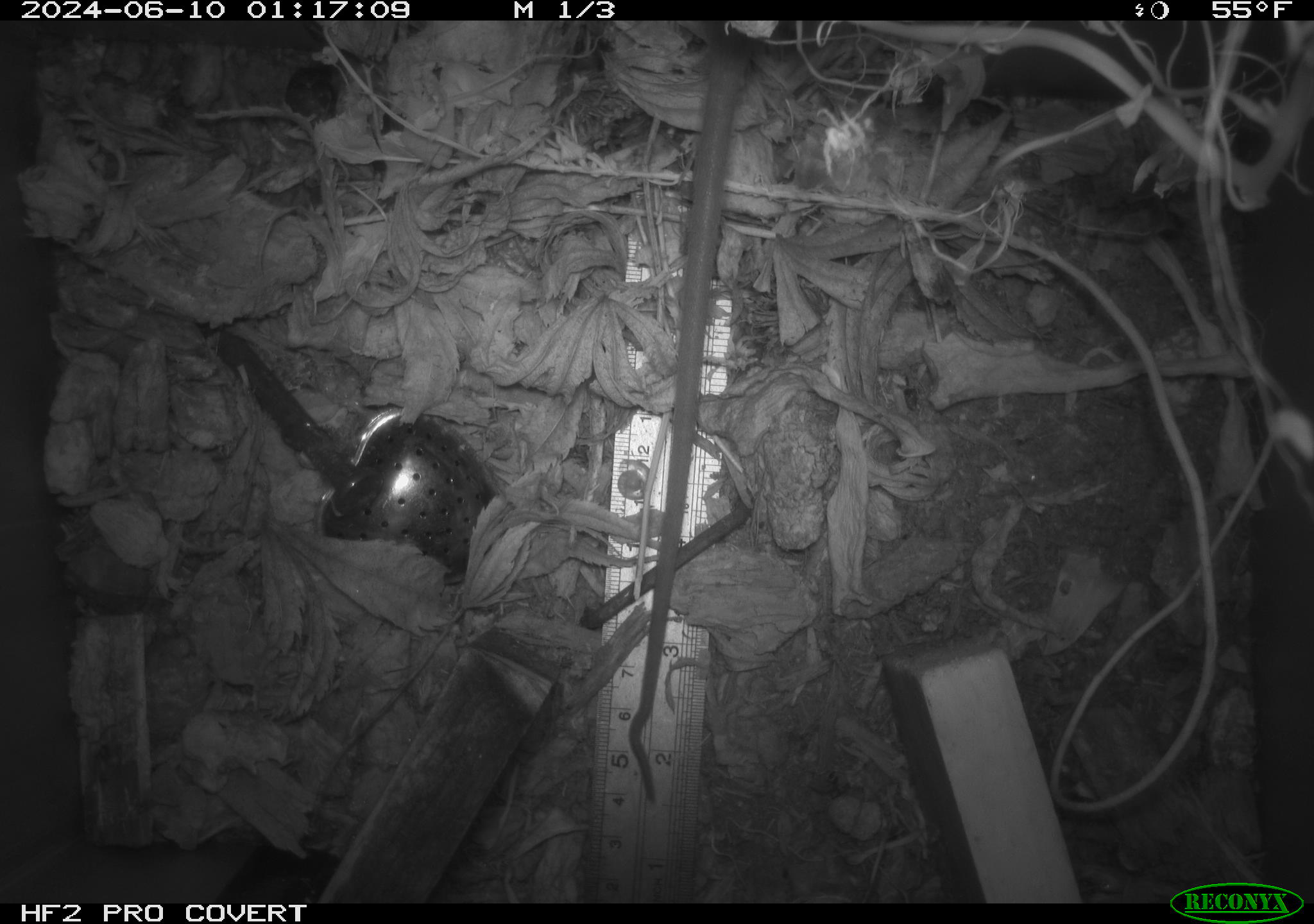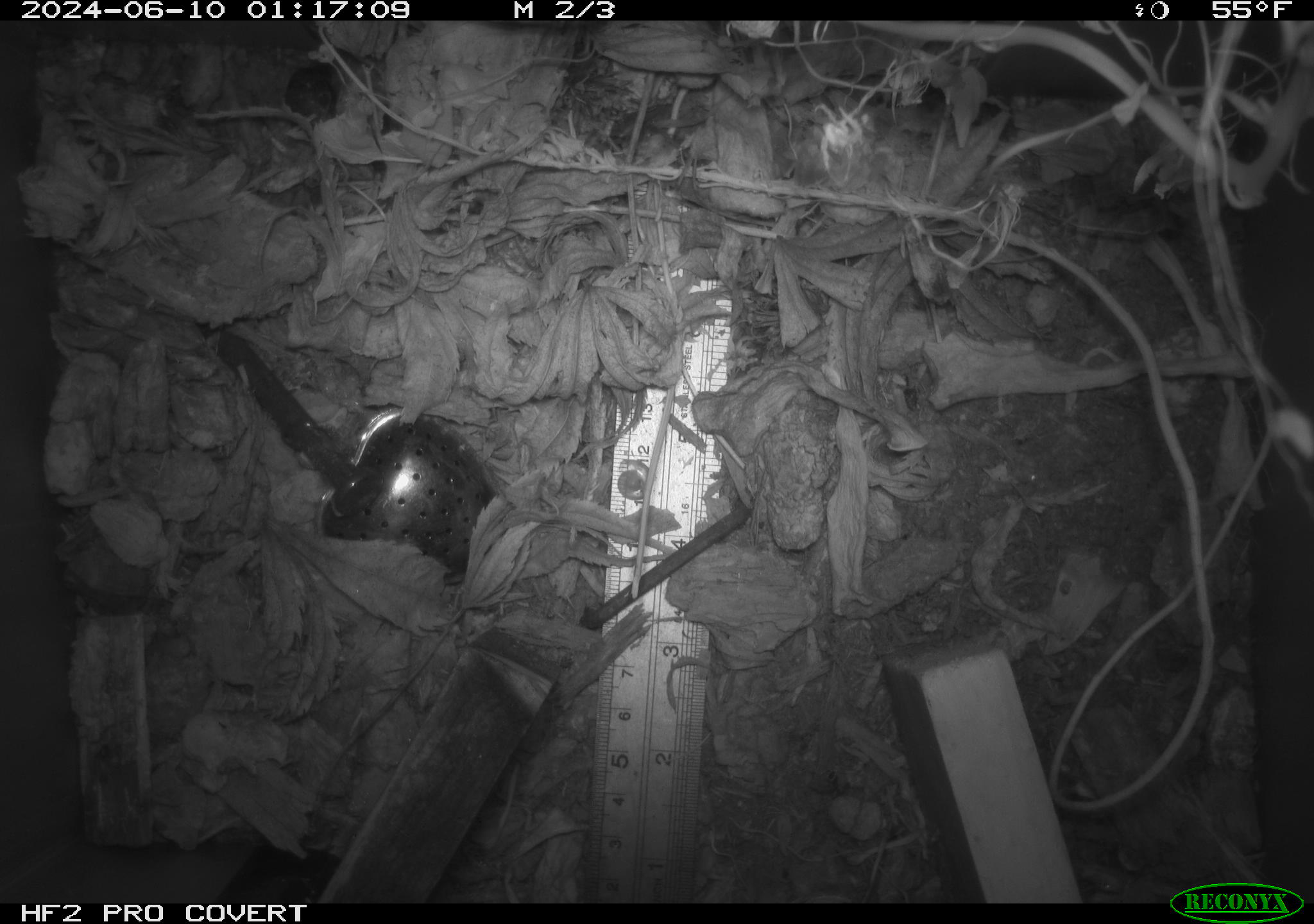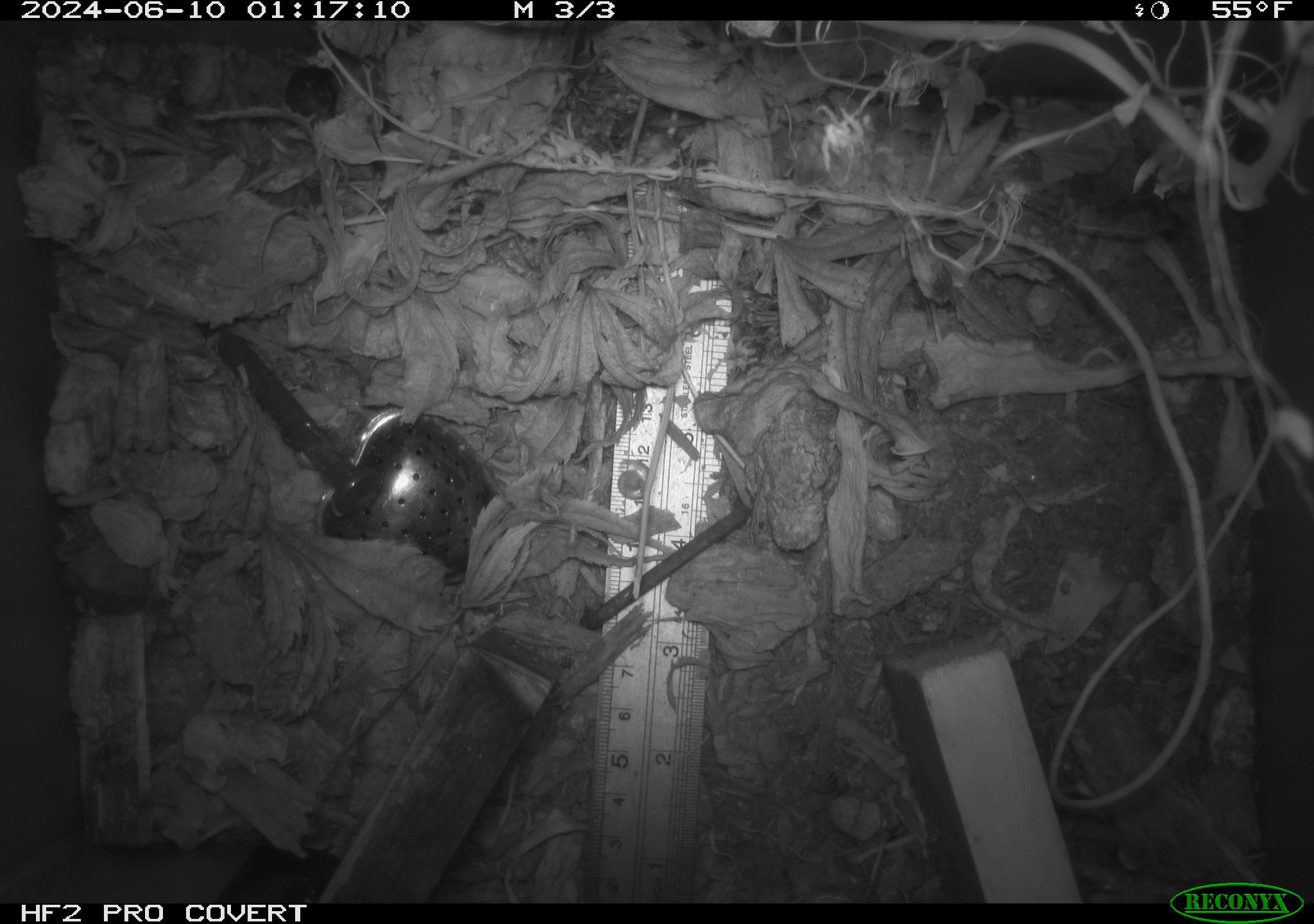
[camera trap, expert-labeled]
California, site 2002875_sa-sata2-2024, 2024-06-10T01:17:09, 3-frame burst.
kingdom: Animalia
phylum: Chordata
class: Mammalia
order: Rodentia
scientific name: Rodentia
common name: rodent